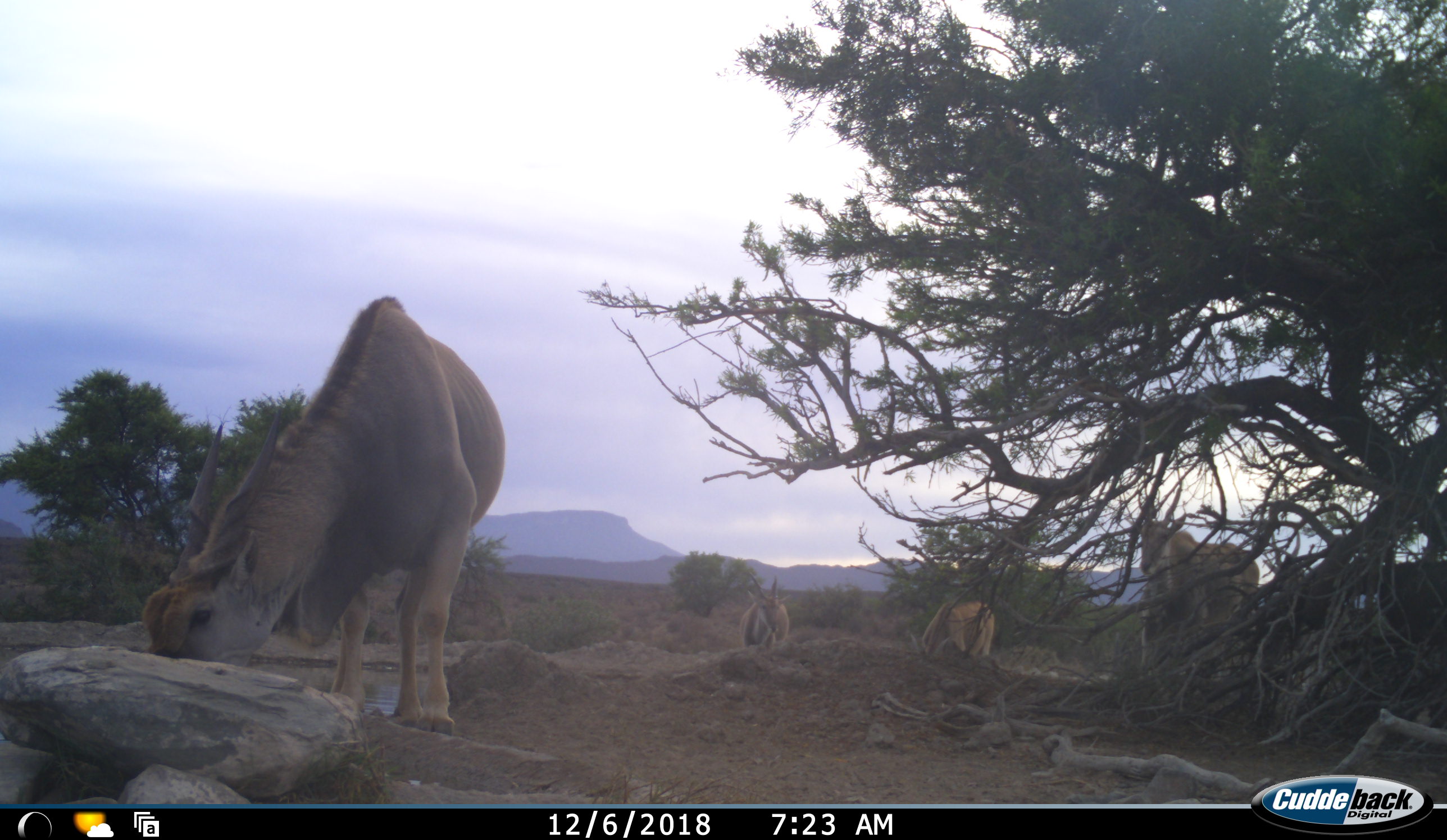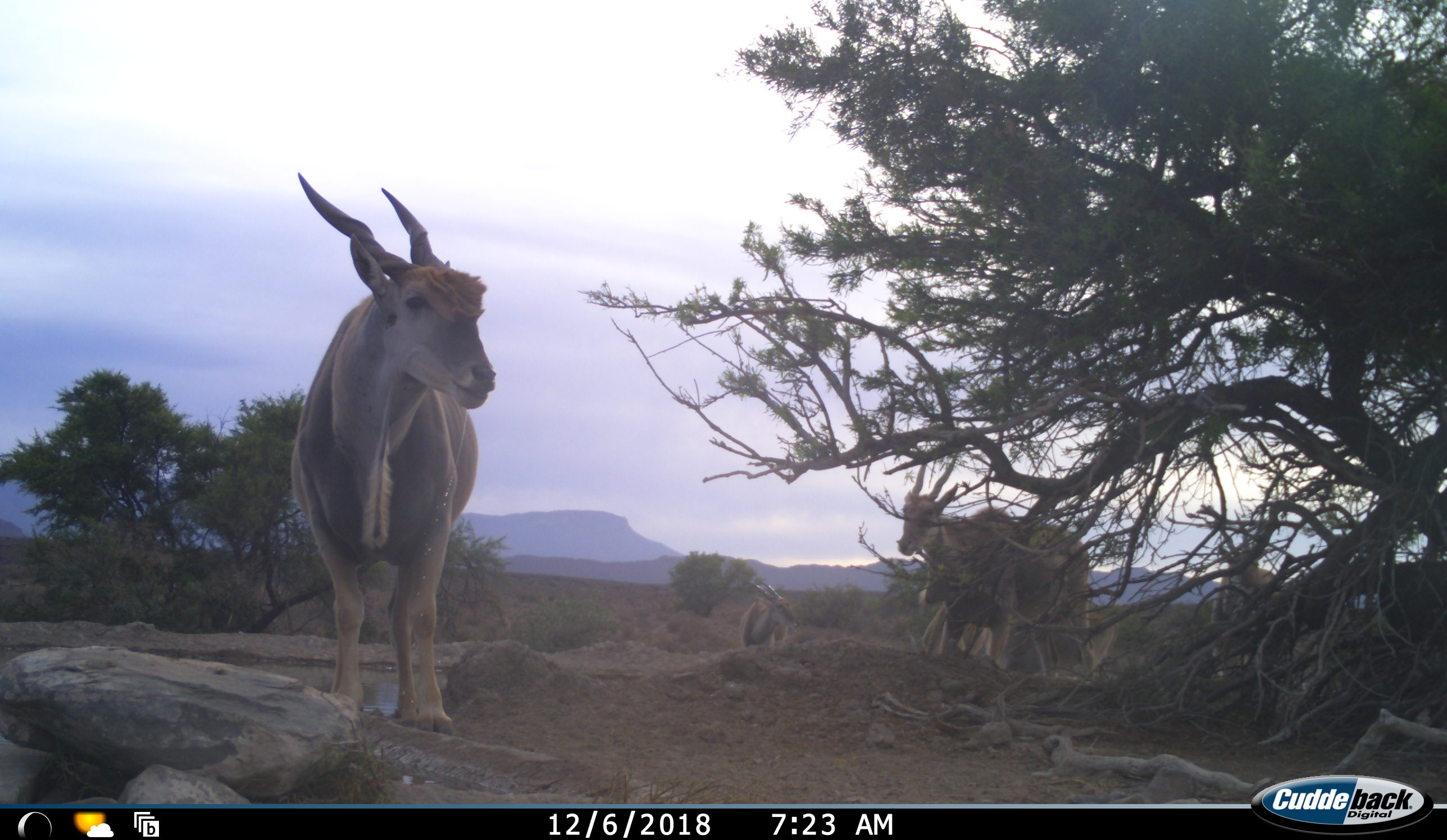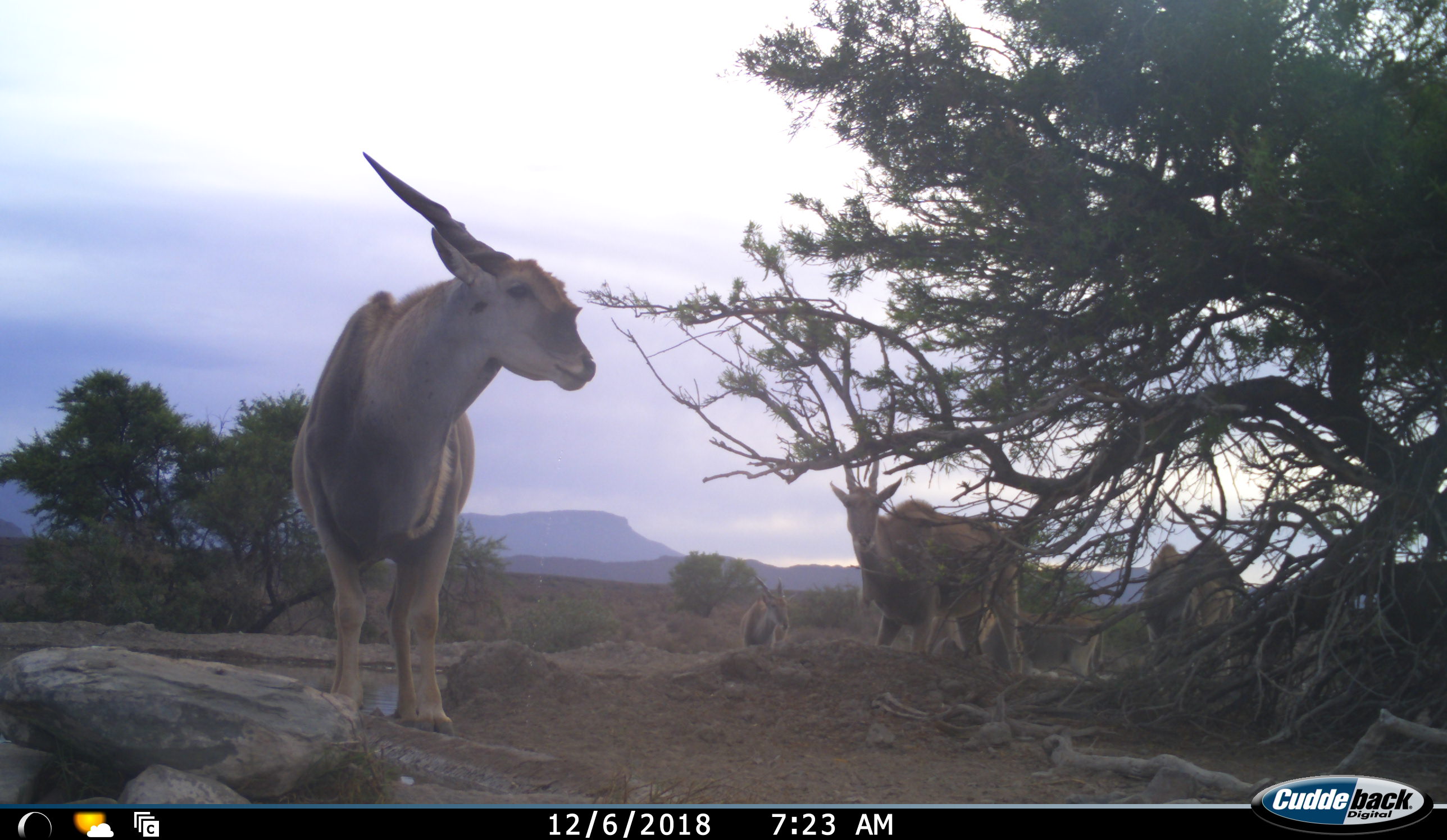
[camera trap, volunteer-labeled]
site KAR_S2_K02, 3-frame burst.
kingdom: Animalia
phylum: Chordata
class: Mammalia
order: Artiodactyla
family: Bovidae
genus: Tragelaphus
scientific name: Tragelaphus oryx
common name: eland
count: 6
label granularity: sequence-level